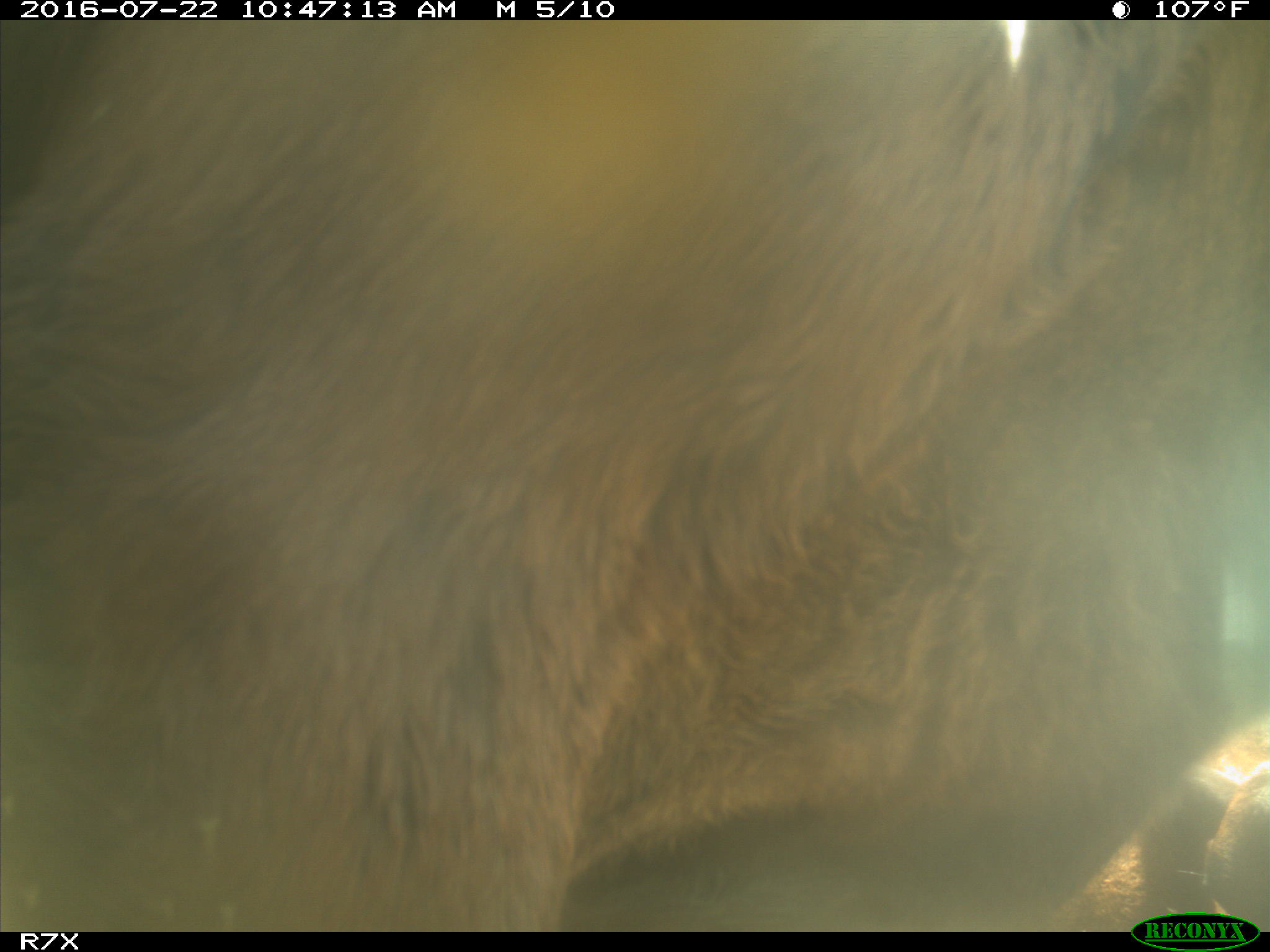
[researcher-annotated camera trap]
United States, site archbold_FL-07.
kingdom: Animalia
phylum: Chordata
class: Mammalia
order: Artiodactyla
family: Bovidae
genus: Bos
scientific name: Bos taurus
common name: domestic cow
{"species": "Bos taurus (domestic cow)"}